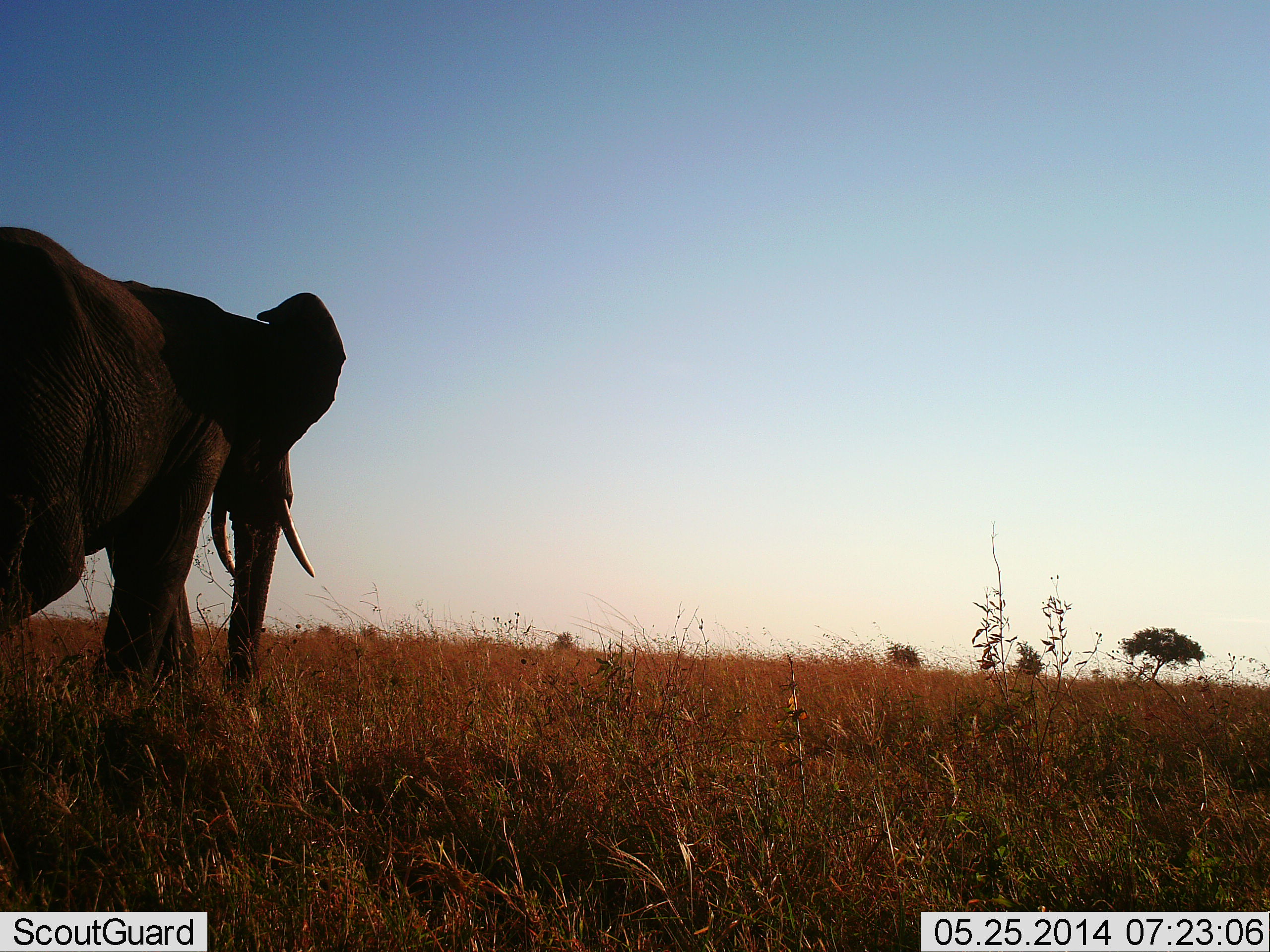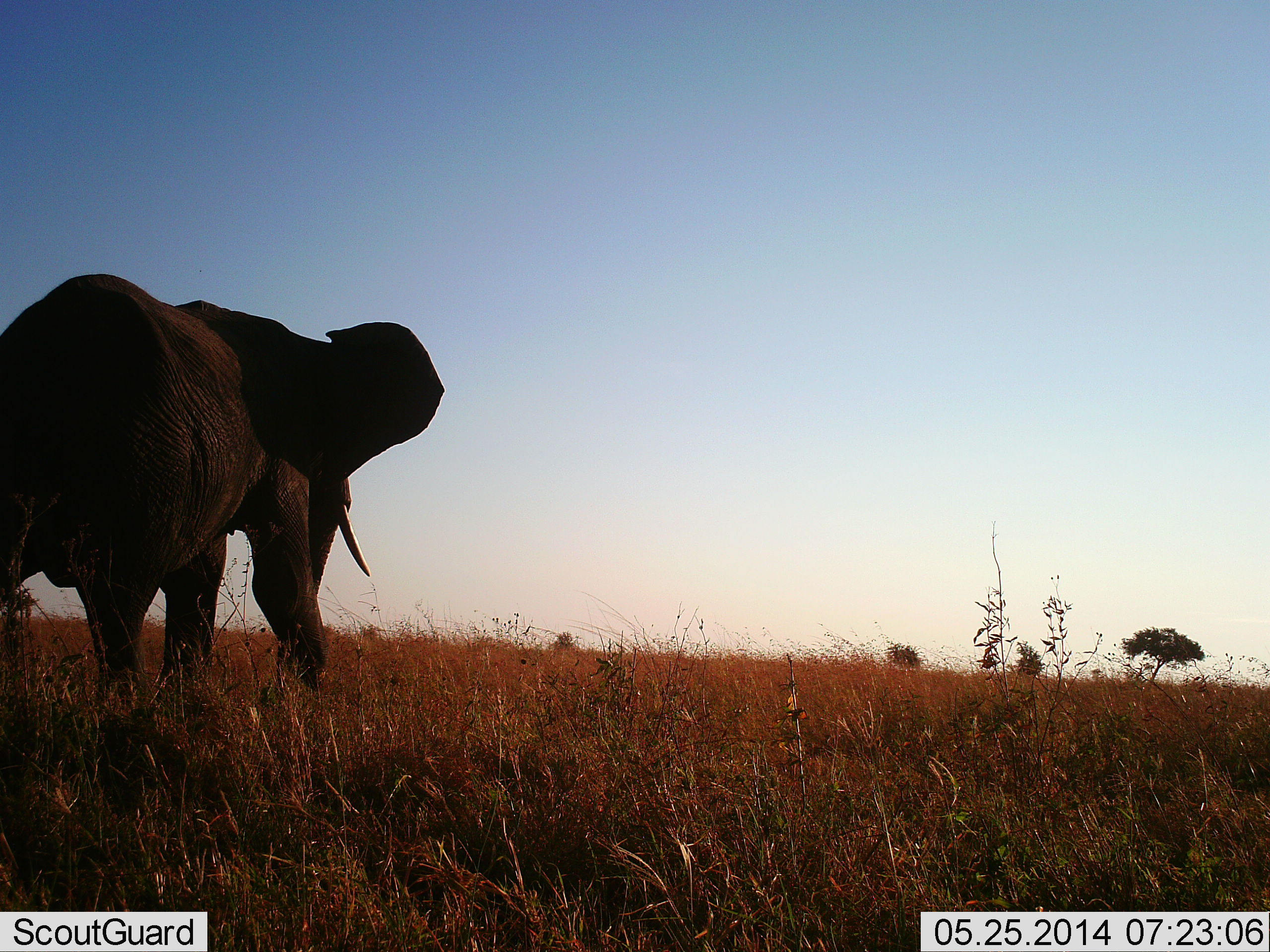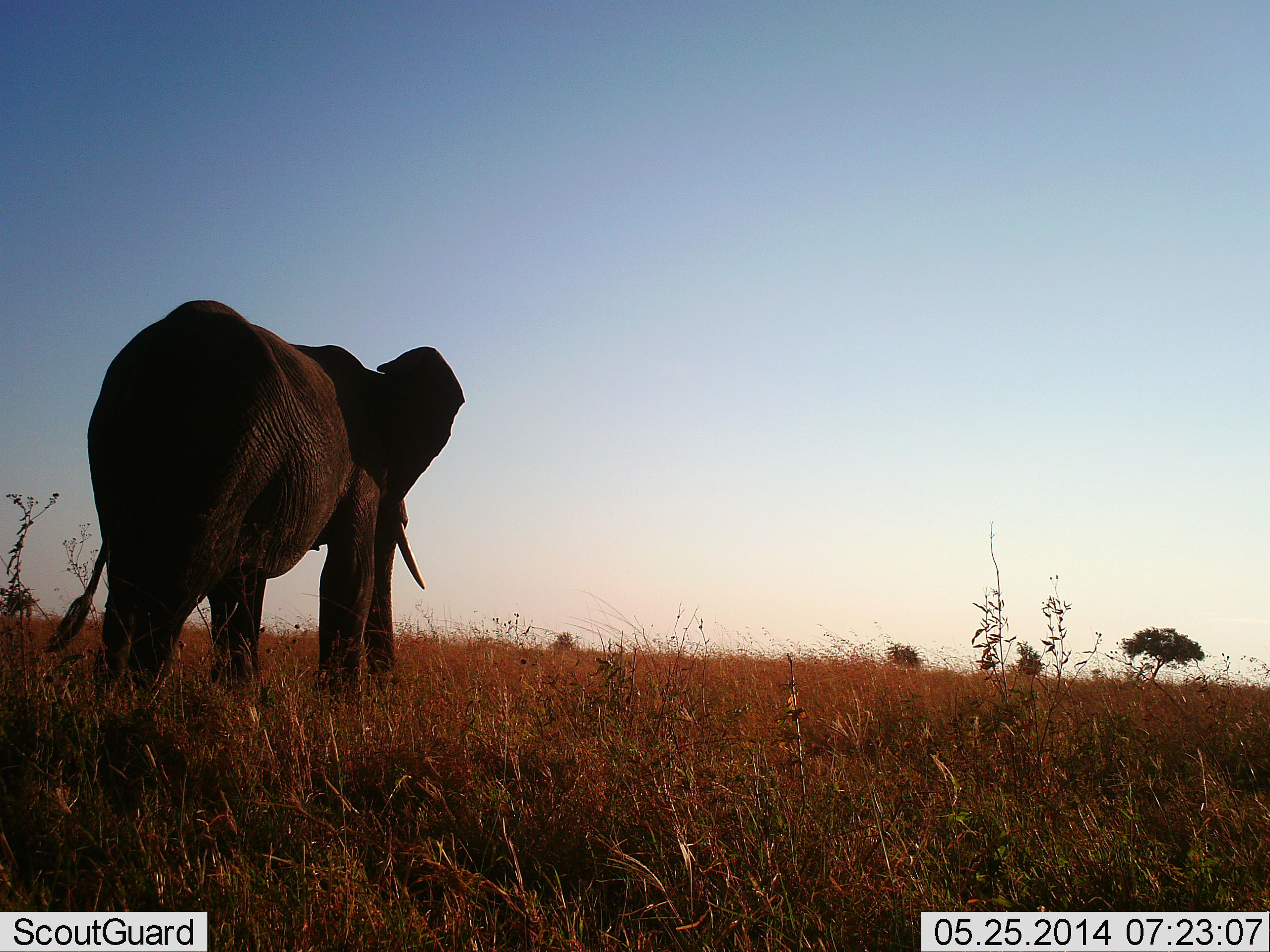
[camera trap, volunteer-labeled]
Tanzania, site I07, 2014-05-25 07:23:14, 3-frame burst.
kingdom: Animalia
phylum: Chordata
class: Mammalia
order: Proboscidea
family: Elephantidae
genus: Loxodonta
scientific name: Loxodonta africana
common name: african bush elephant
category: elephant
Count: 1.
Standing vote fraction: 20%.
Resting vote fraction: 0%.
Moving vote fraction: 80%.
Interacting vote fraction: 0%.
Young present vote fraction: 0%.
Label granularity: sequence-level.